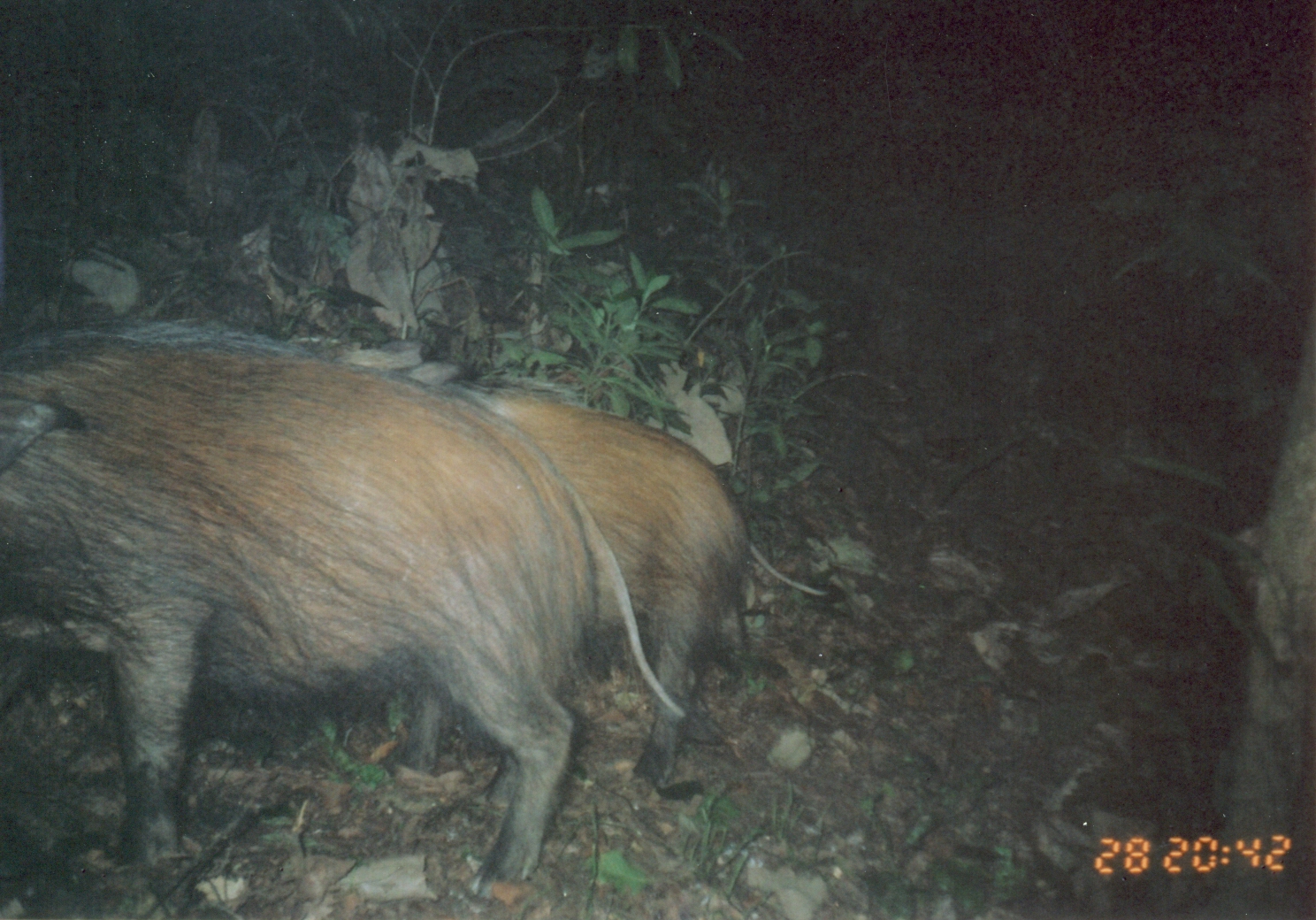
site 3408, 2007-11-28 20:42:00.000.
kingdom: Animalia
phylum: Chordata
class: Mammalia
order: Artiodactyla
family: Suidae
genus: Potamochoerus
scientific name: Potamochoerus larvatus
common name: bushpig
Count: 2.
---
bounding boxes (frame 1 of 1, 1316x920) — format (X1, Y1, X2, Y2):
potamochoerus larvatus: (1, 309, 692, 903); (395, 376, 832, 803)